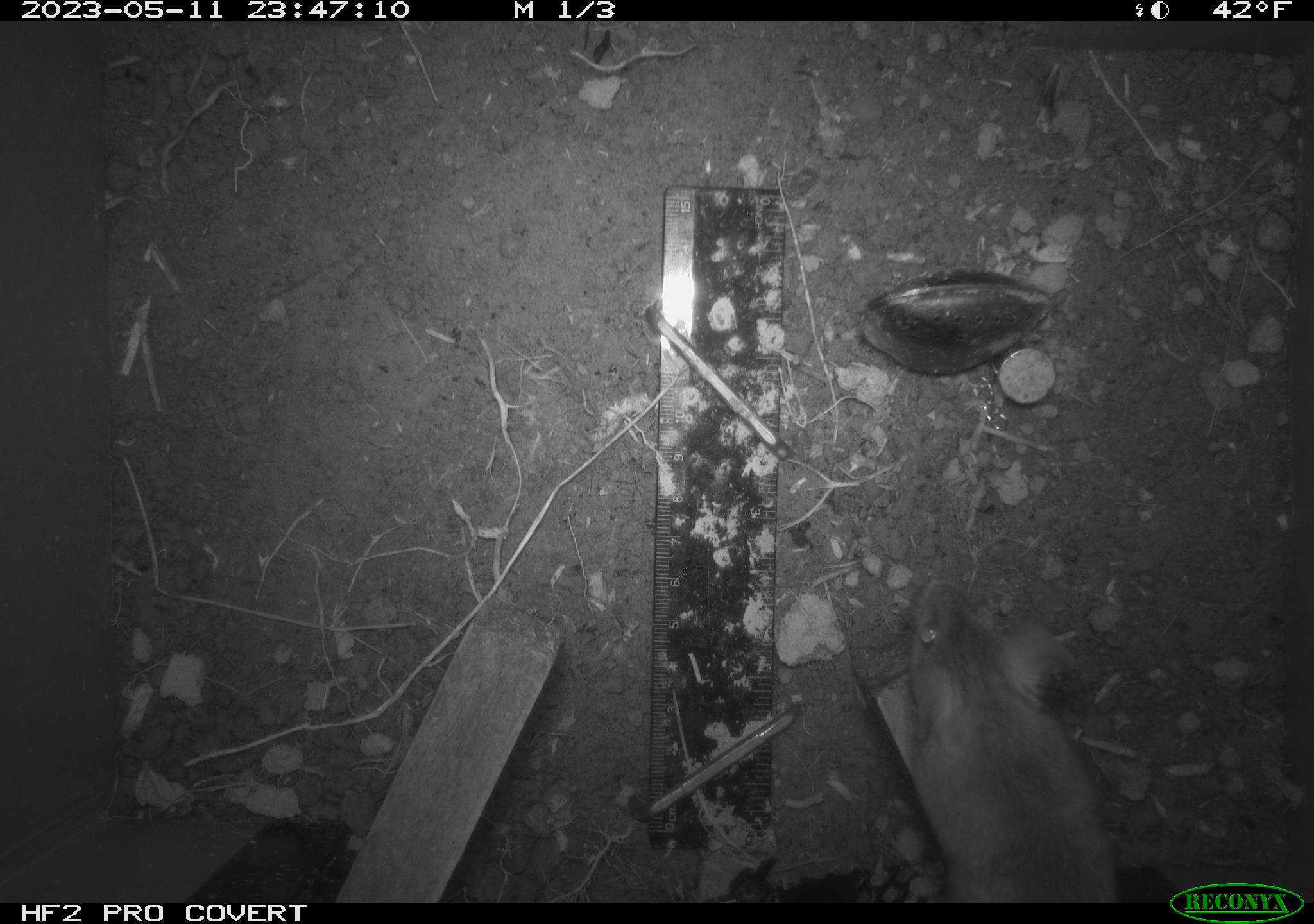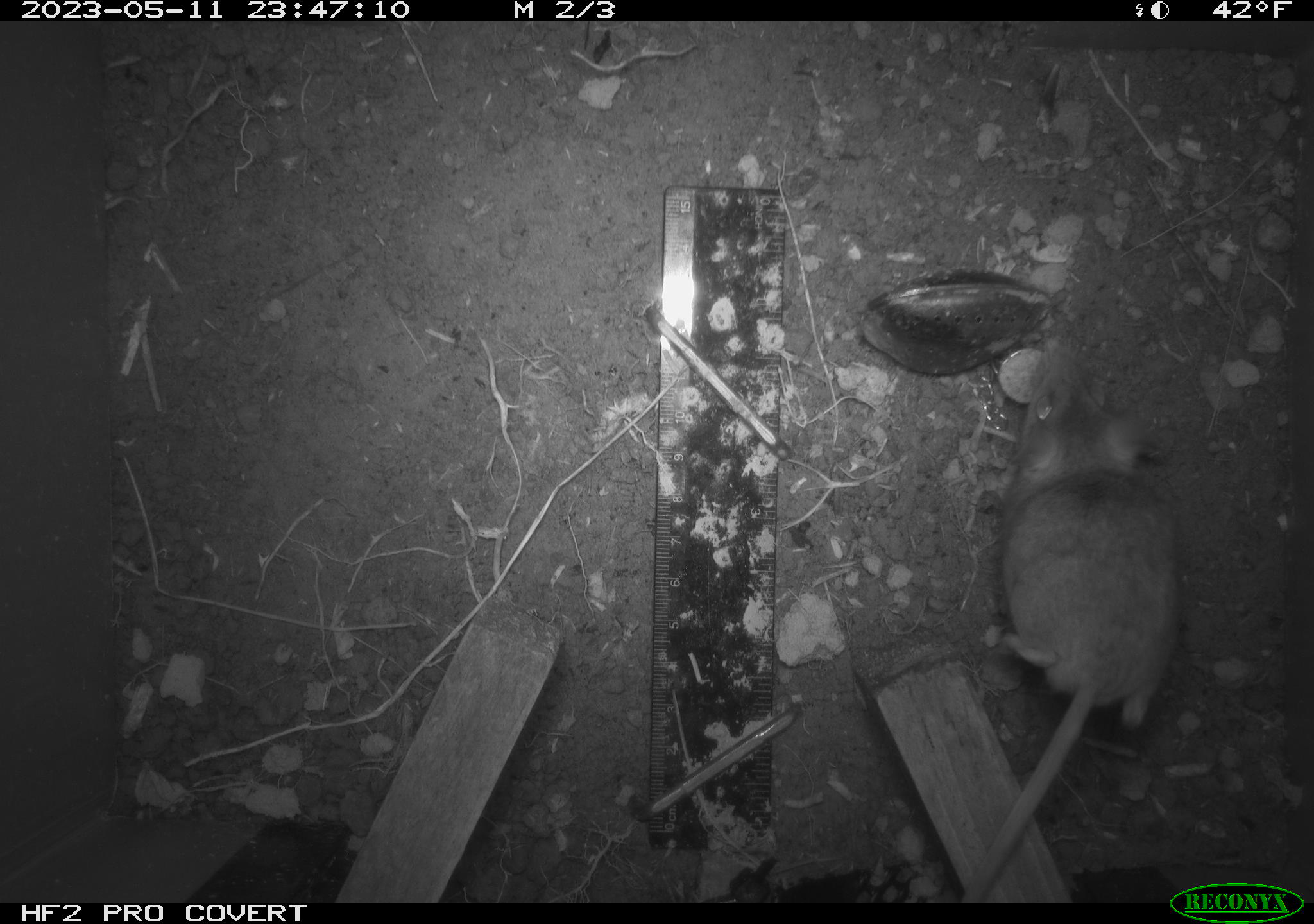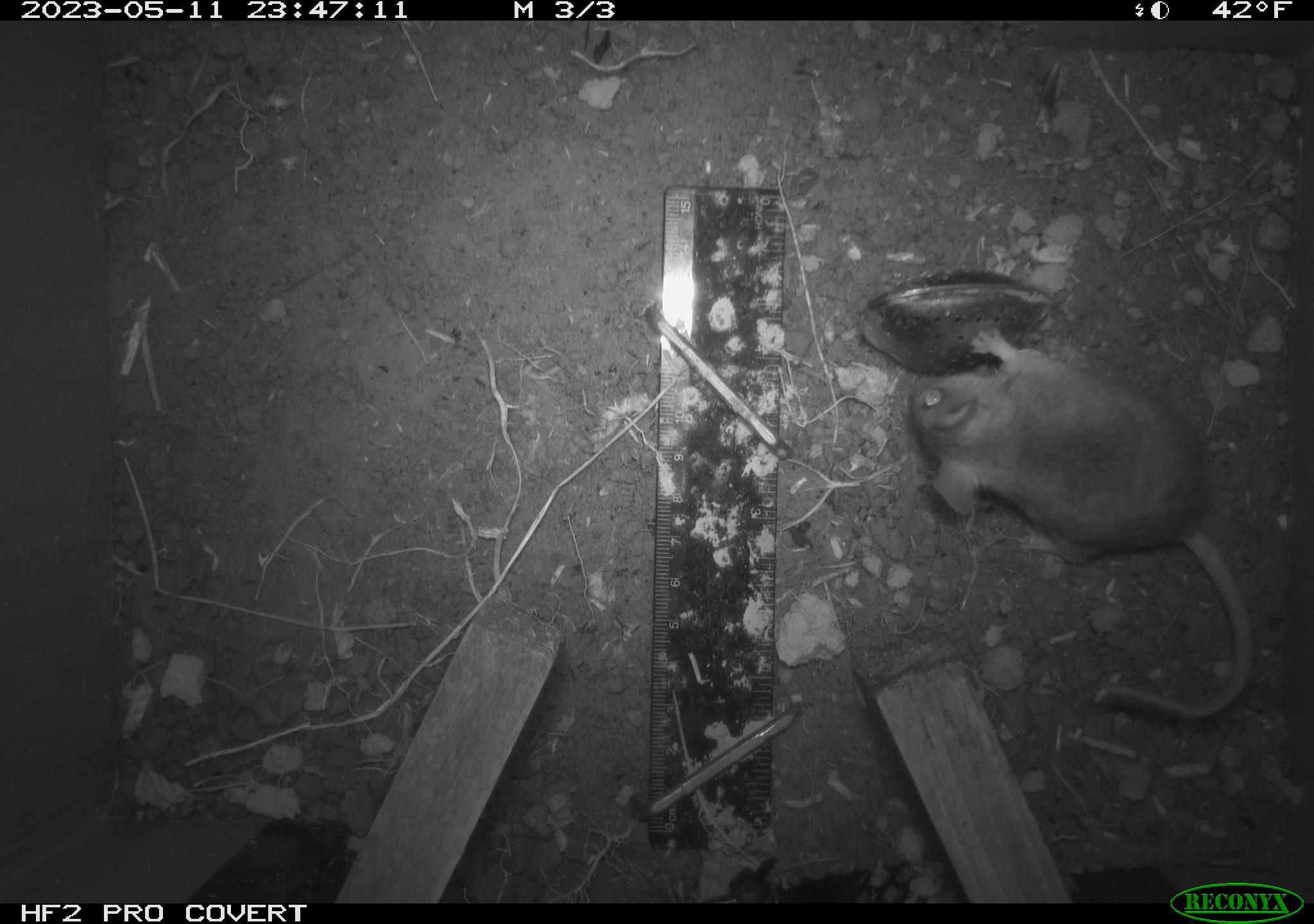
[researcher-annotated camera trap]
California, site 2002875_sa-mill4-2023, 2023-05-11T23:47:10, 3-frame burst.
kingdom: Animalia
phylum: Chordata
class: Mammalia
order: Rodentia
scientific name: Rodentia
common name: mouse species